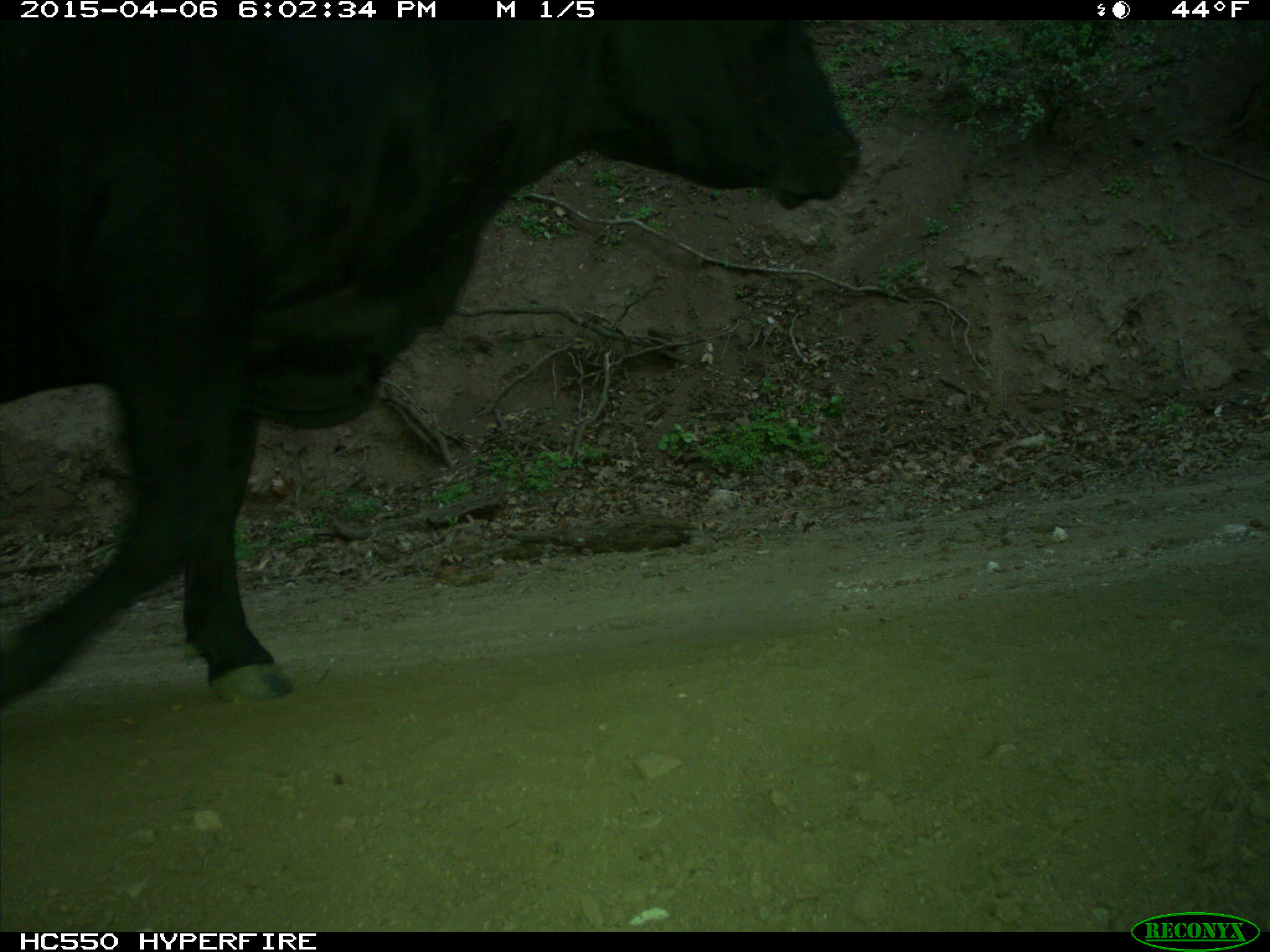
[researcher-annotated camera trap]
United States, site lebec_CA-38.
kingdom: Animalia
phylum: Chordata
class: Mammalia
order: Artiodactyla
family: Bovidae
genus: Bos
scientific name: Bos taurus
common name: domestic cow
Bos taurus (domestic cow).